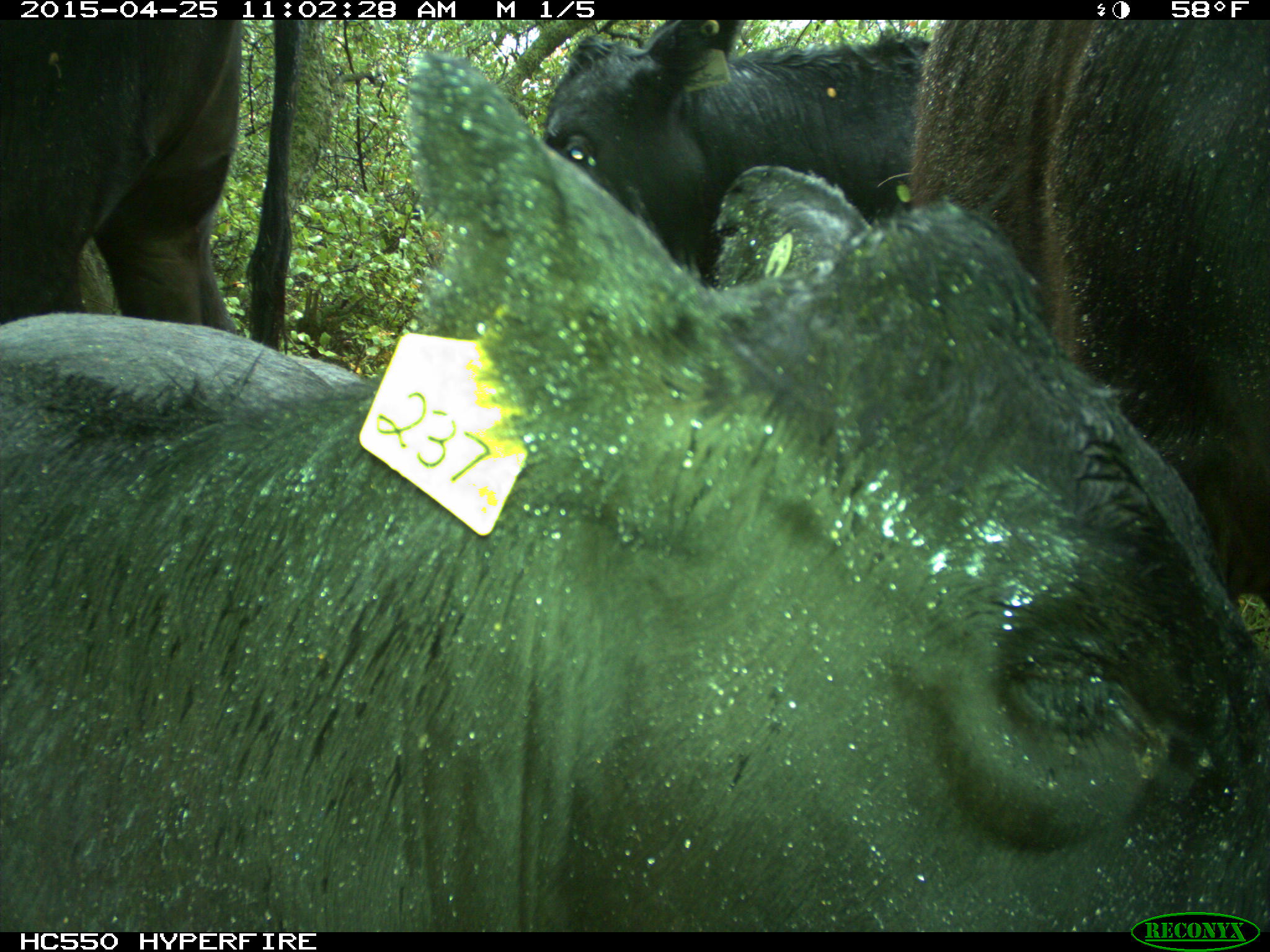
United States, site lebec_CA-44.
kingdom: Animalia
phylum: Chordata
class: Mammalia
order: Artiodactyla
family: Suidae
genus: Sus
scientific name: Sus scrofa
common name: wild boar